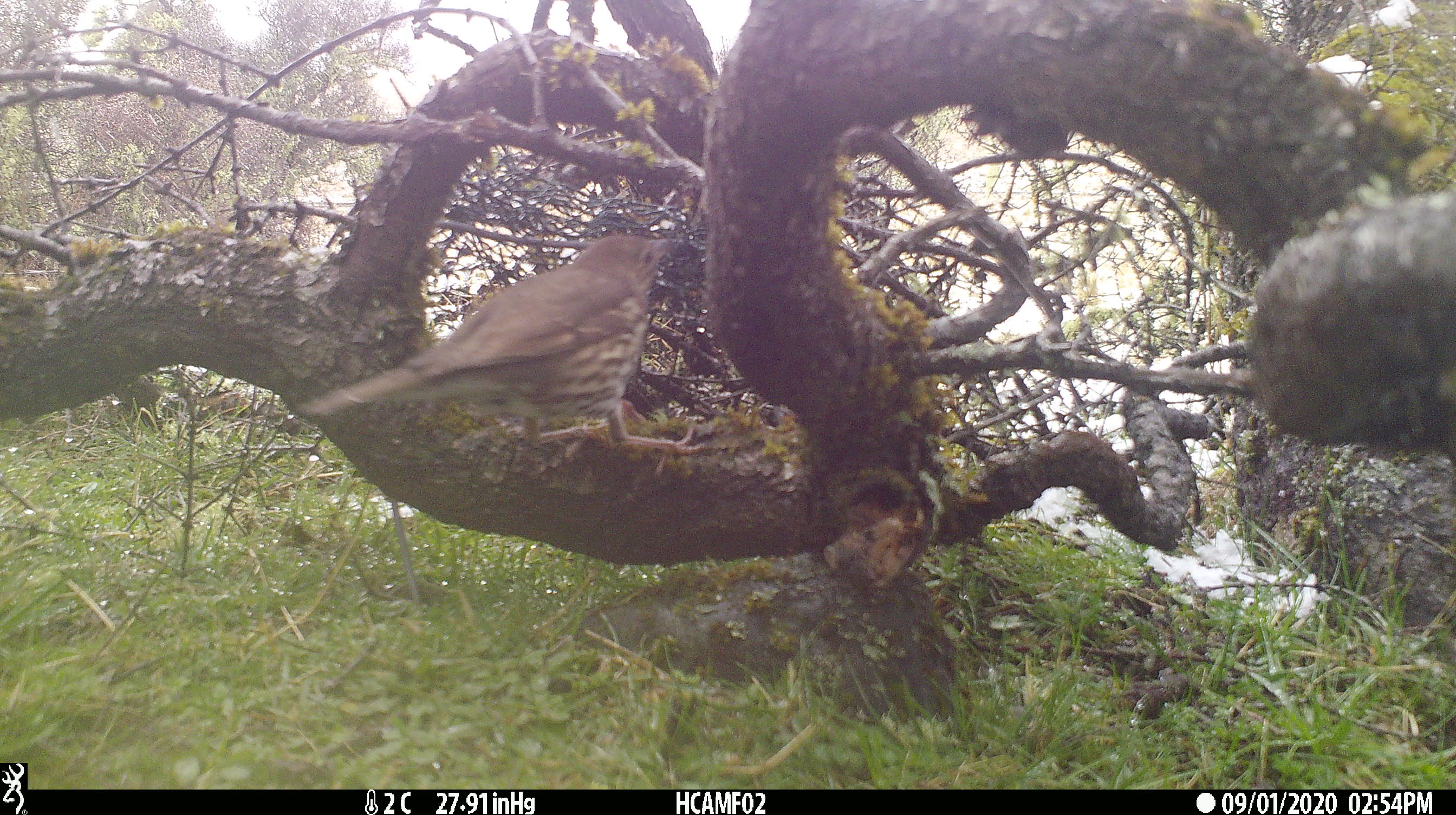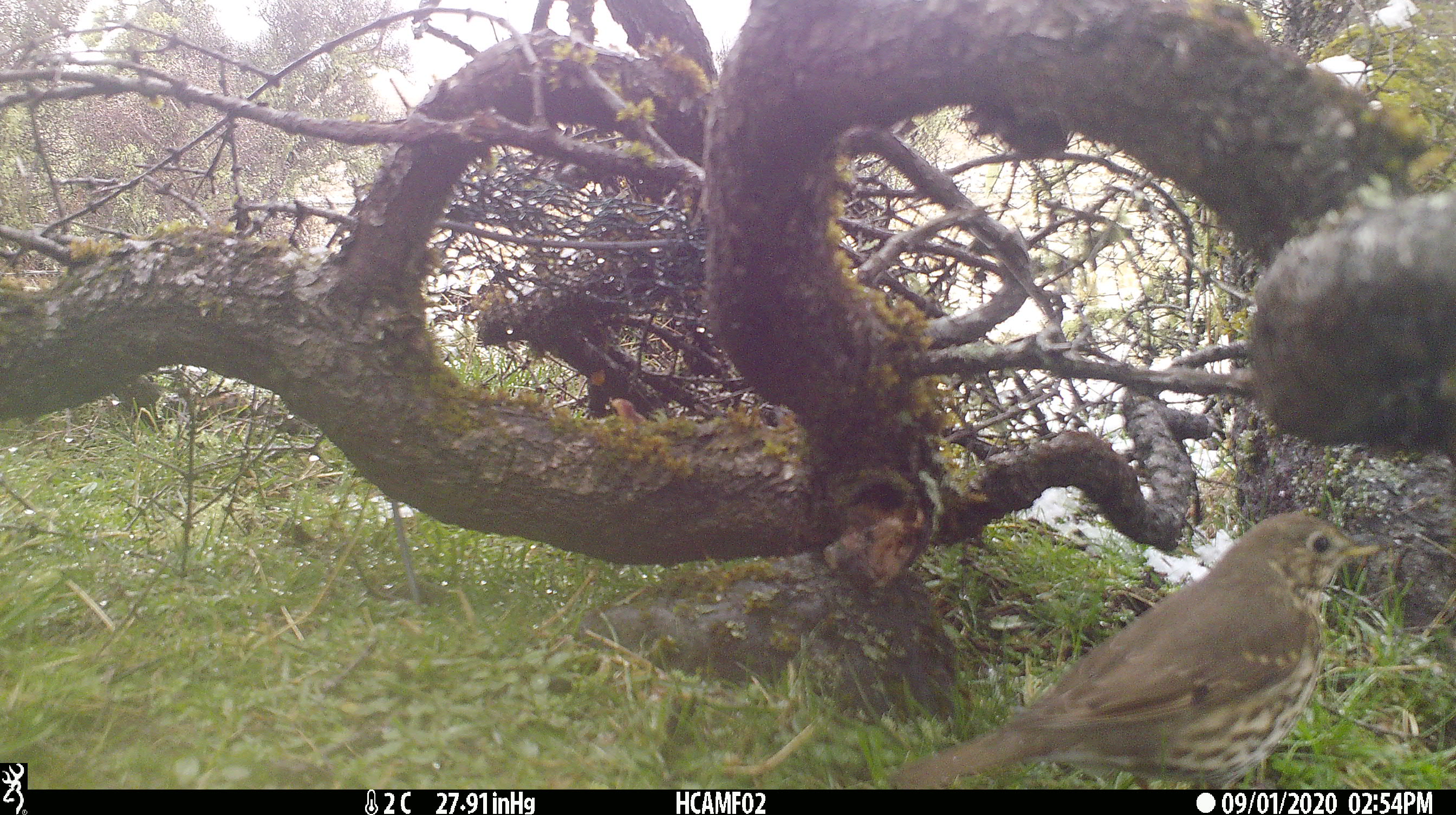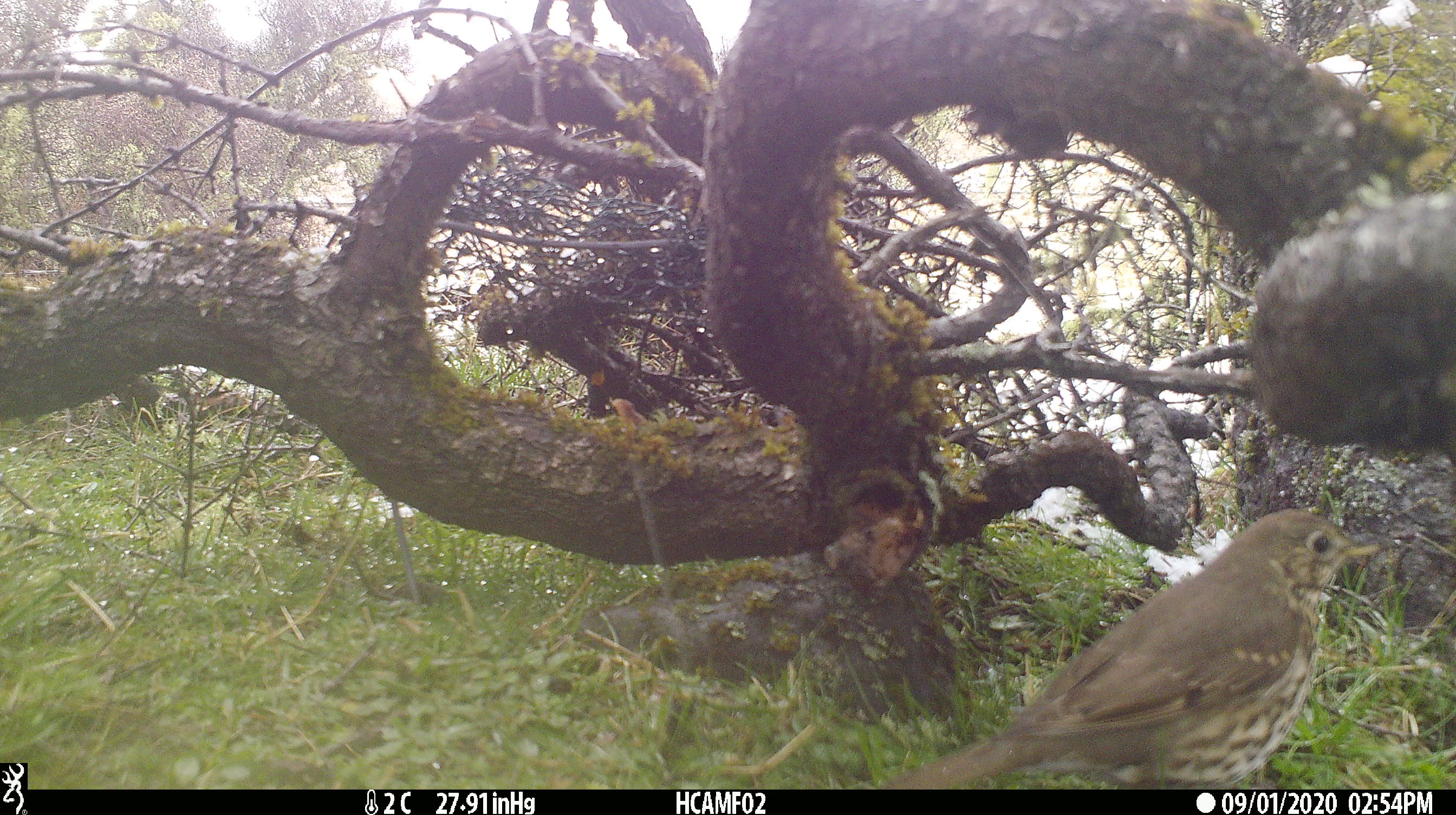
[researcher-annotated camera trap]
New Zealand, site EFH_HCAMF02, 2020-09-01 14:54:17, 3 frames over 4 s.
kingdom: Animalia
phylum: Chordata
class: Aves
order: Passeriformes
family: Turdidae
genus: Turdus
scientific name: Turdus philomelos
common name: song thrush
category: thrush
Thrush (song thrush) (Turdus philomelos).